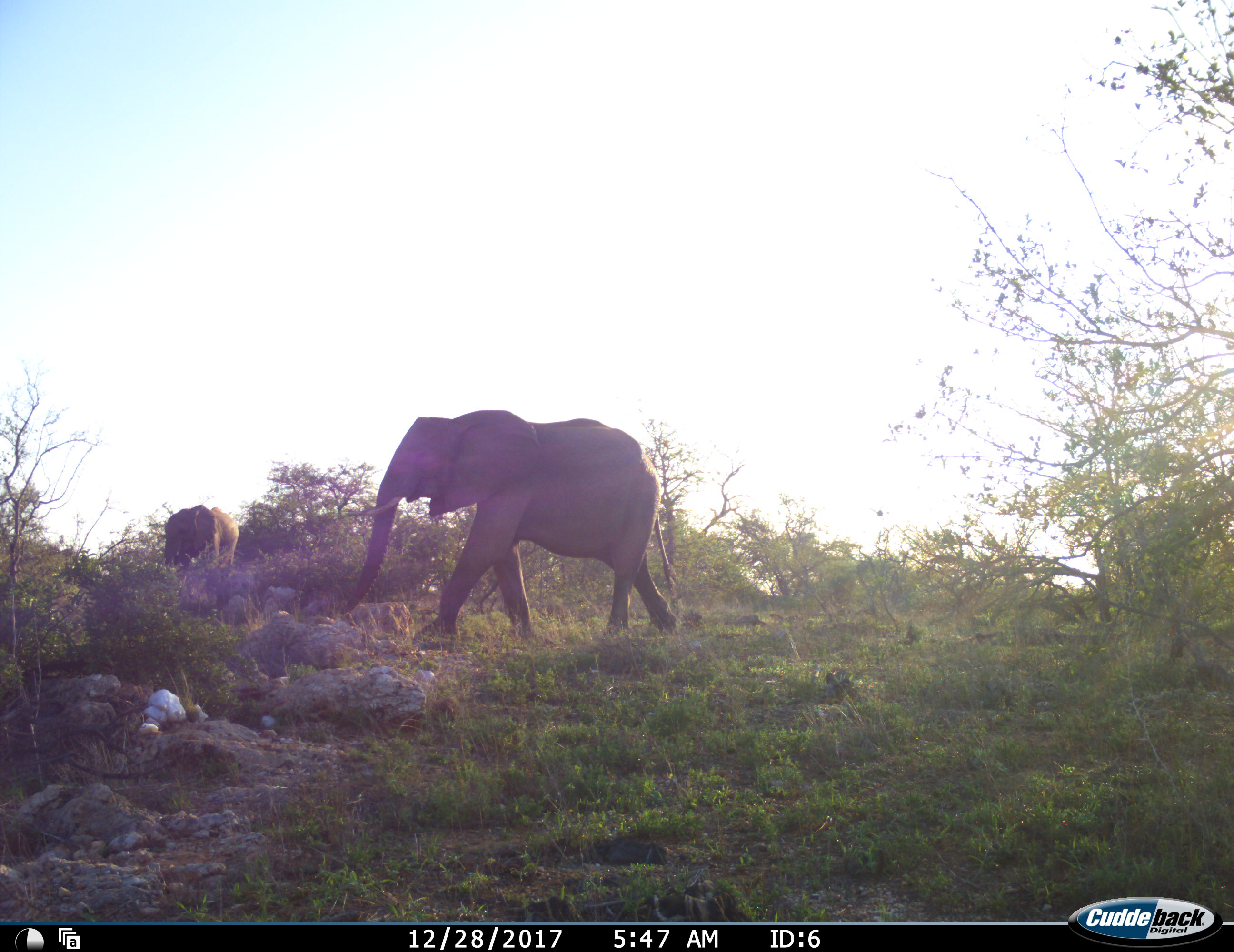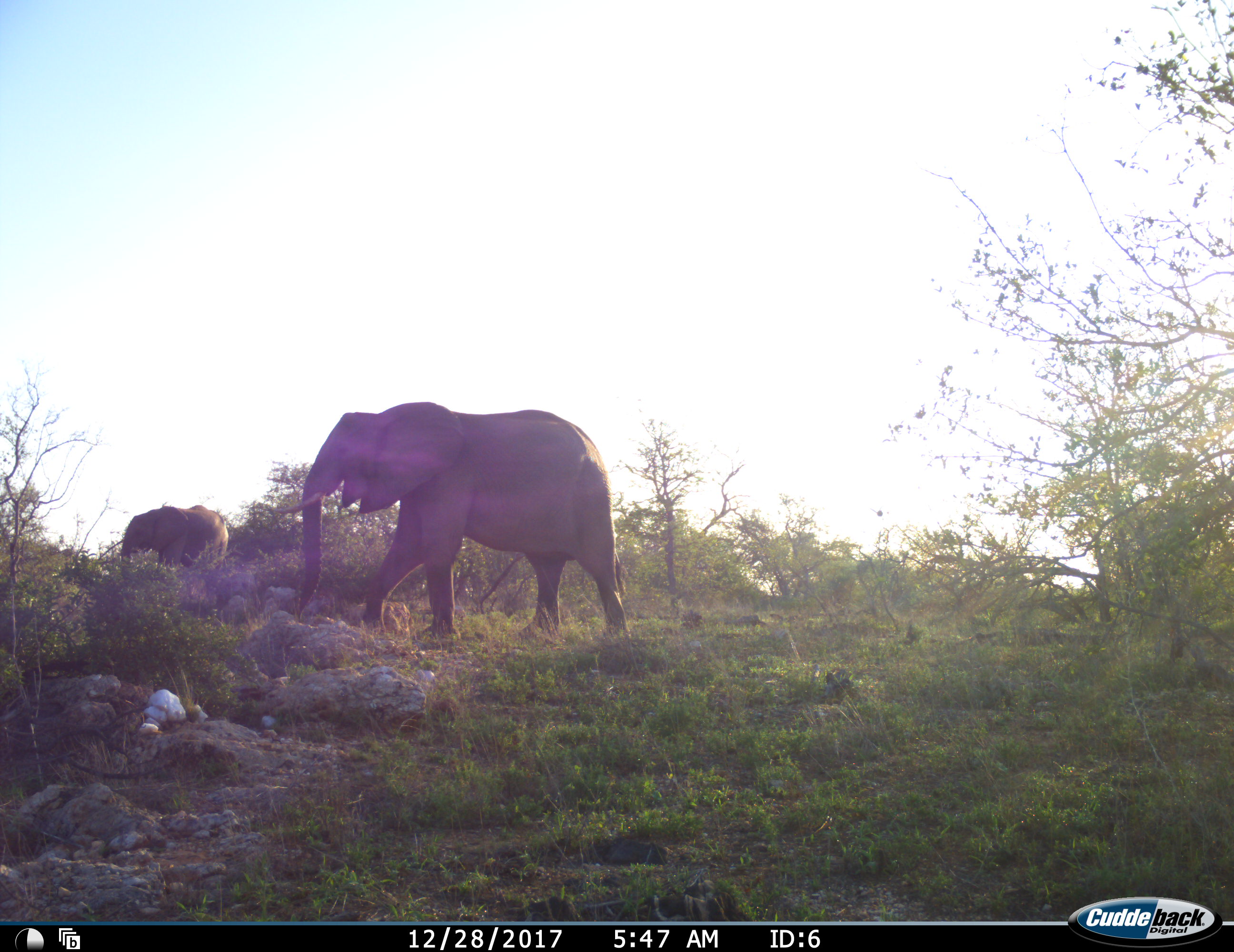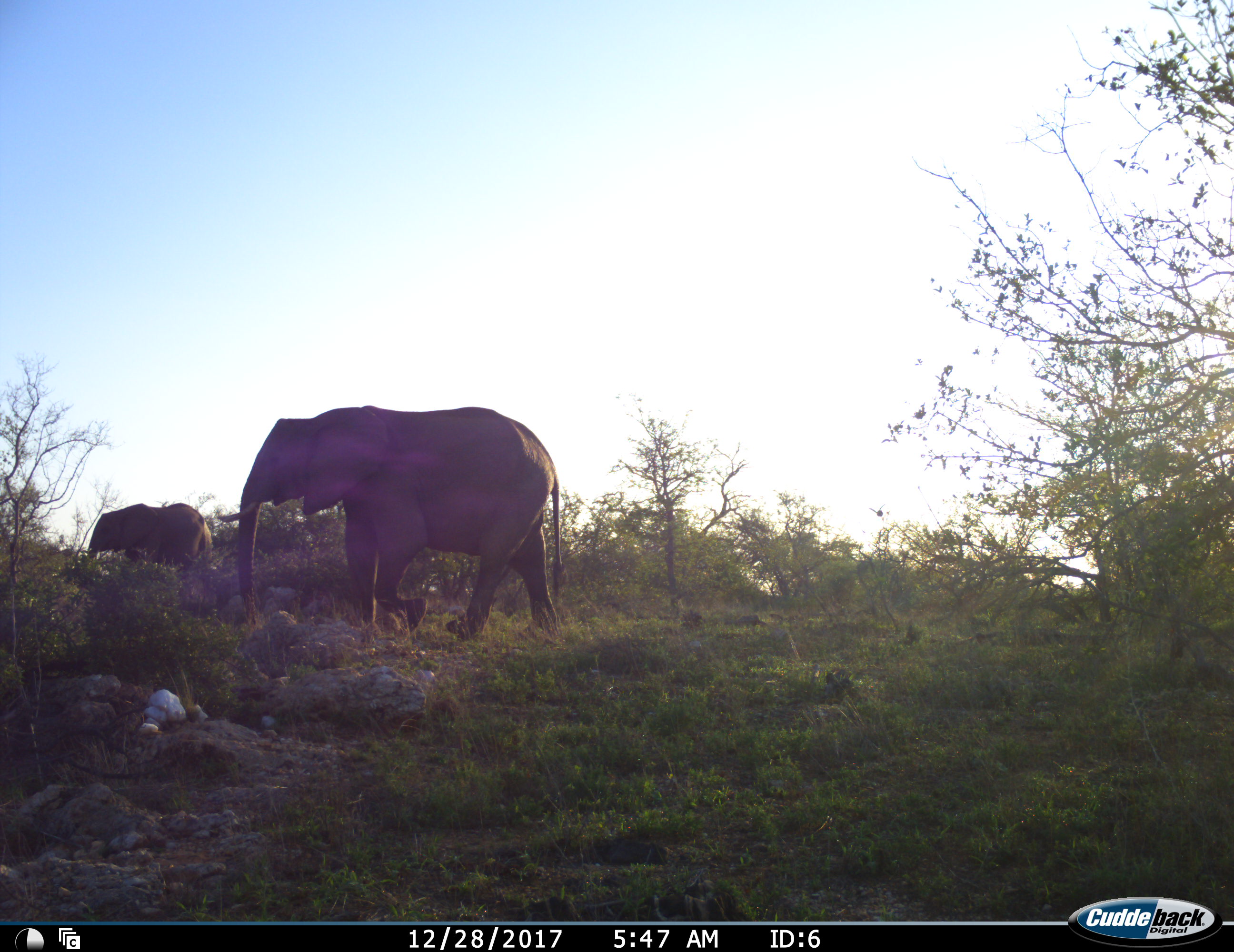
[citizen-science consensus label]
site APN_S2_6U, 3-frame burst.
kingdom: Animalia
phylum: Chordata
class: Mammalia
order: Proboscidea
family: Elephantidae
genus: Loxodonta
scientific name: Loxodonta africana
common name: african bush elephant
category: elephant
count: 2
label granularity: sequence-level